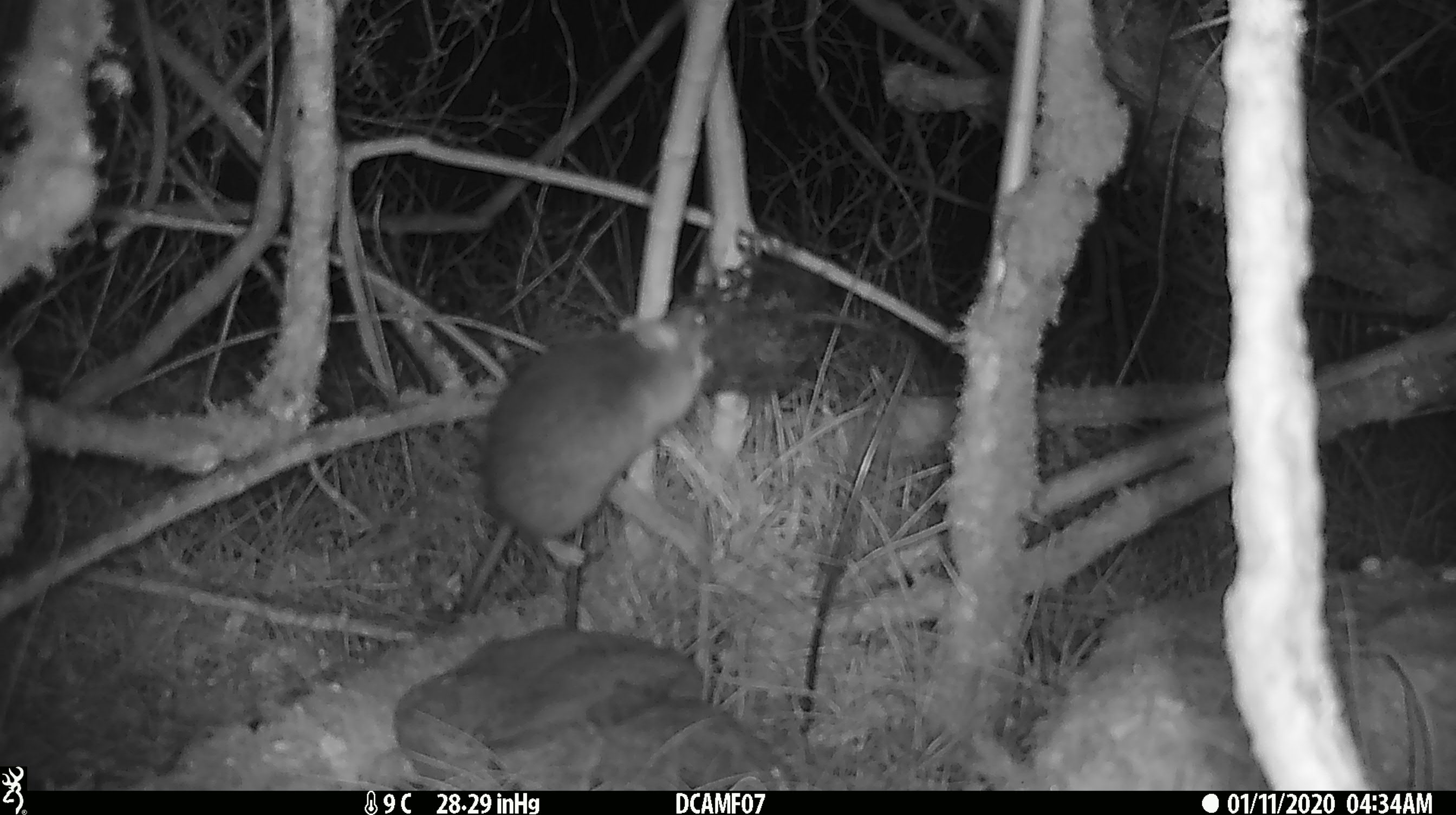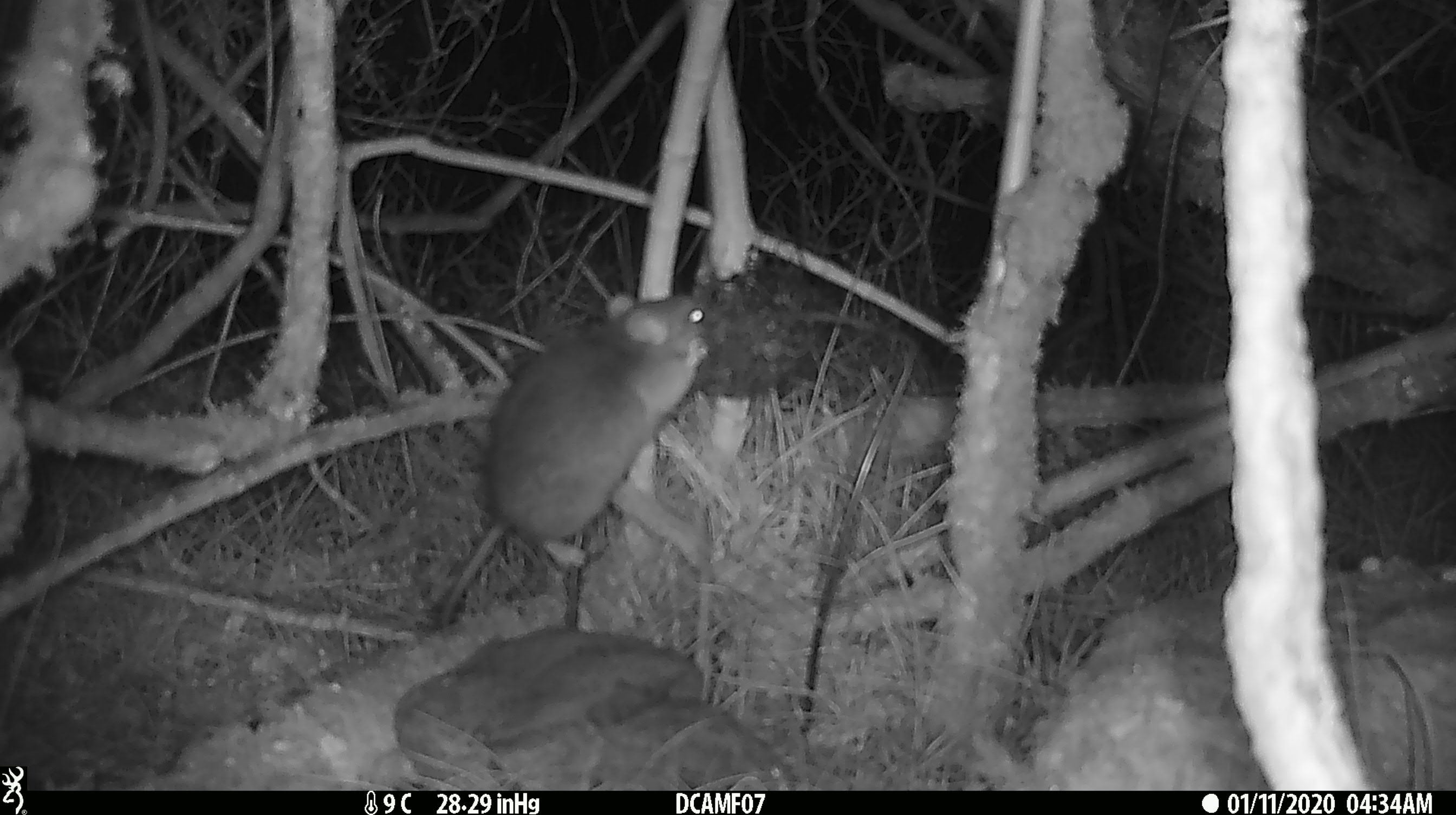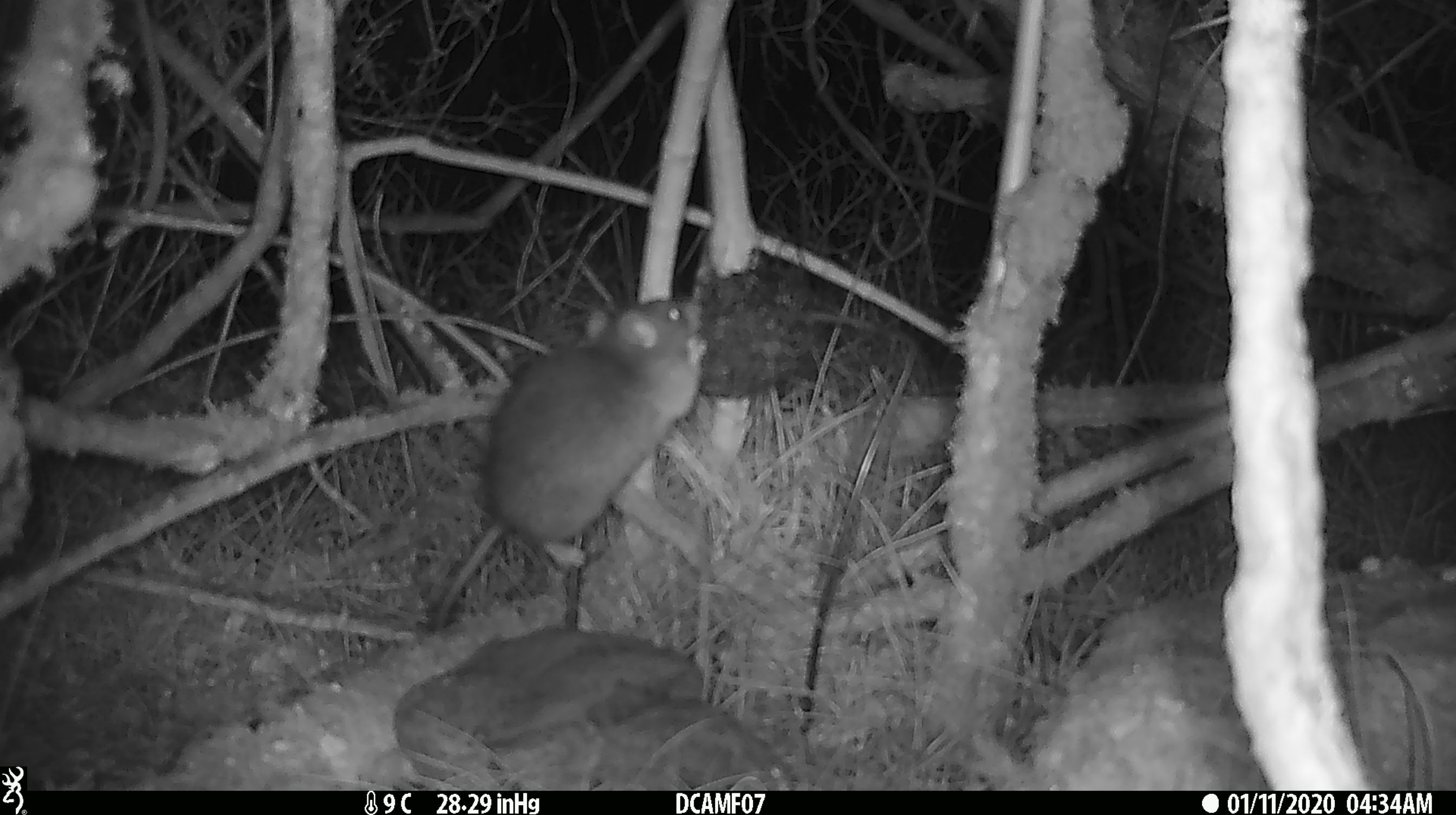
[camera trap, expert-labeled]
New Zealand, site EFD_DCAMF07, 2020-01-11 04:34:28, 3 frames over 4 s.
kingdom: Animalia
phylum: Chordata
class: Mammalia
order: Rodentia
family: Muridae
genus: Rattus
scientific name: Rattus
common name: rat